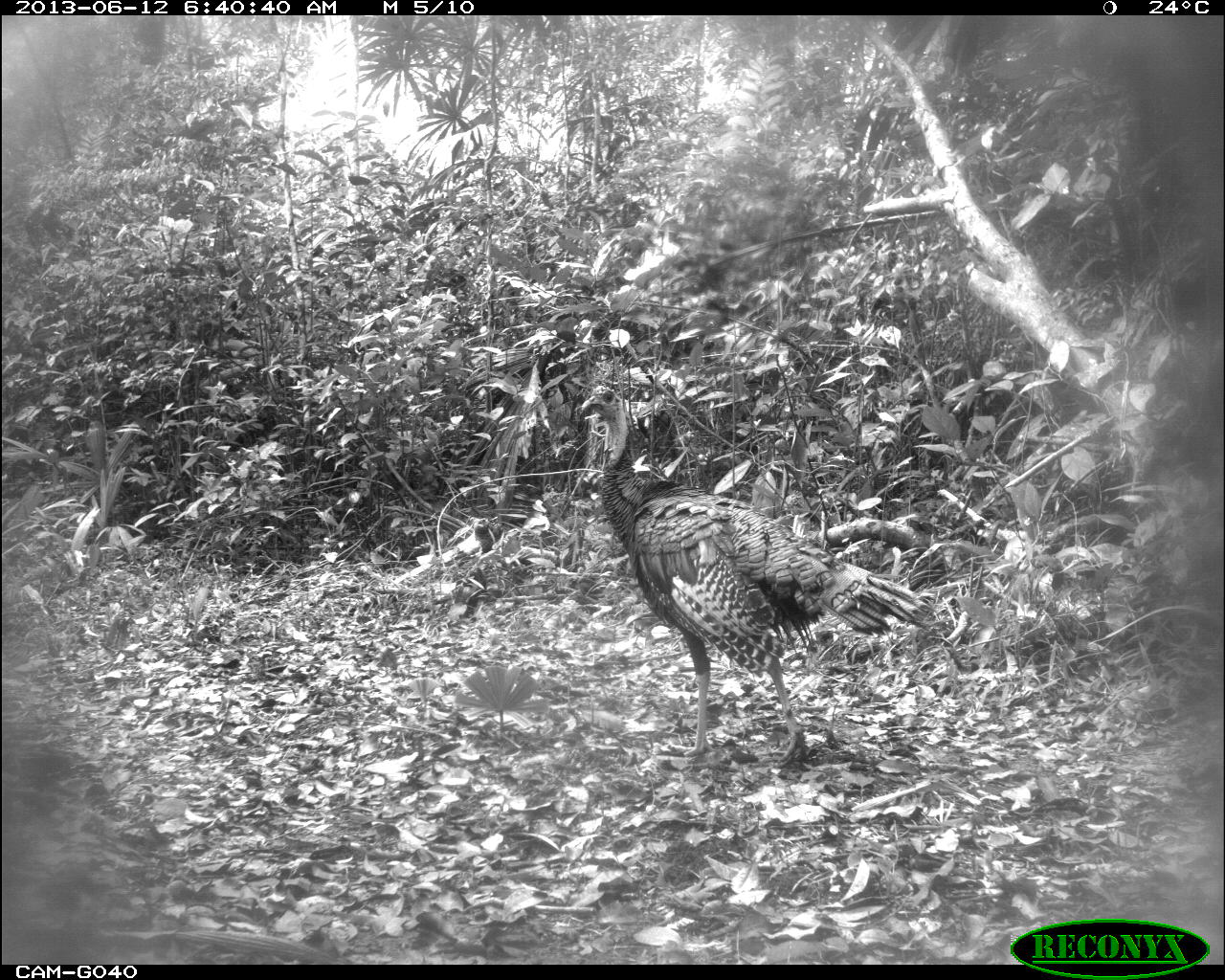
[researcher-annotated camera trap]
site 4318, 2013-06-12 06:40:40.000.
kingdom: Animalia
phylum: Chordata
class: Aves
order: Galliformes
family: Phasianidae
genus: Meleagris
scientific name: Meleagris ocellata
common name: ocellated turkey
Meleagris ocellata (ocellated turkey), count 1, sex male.